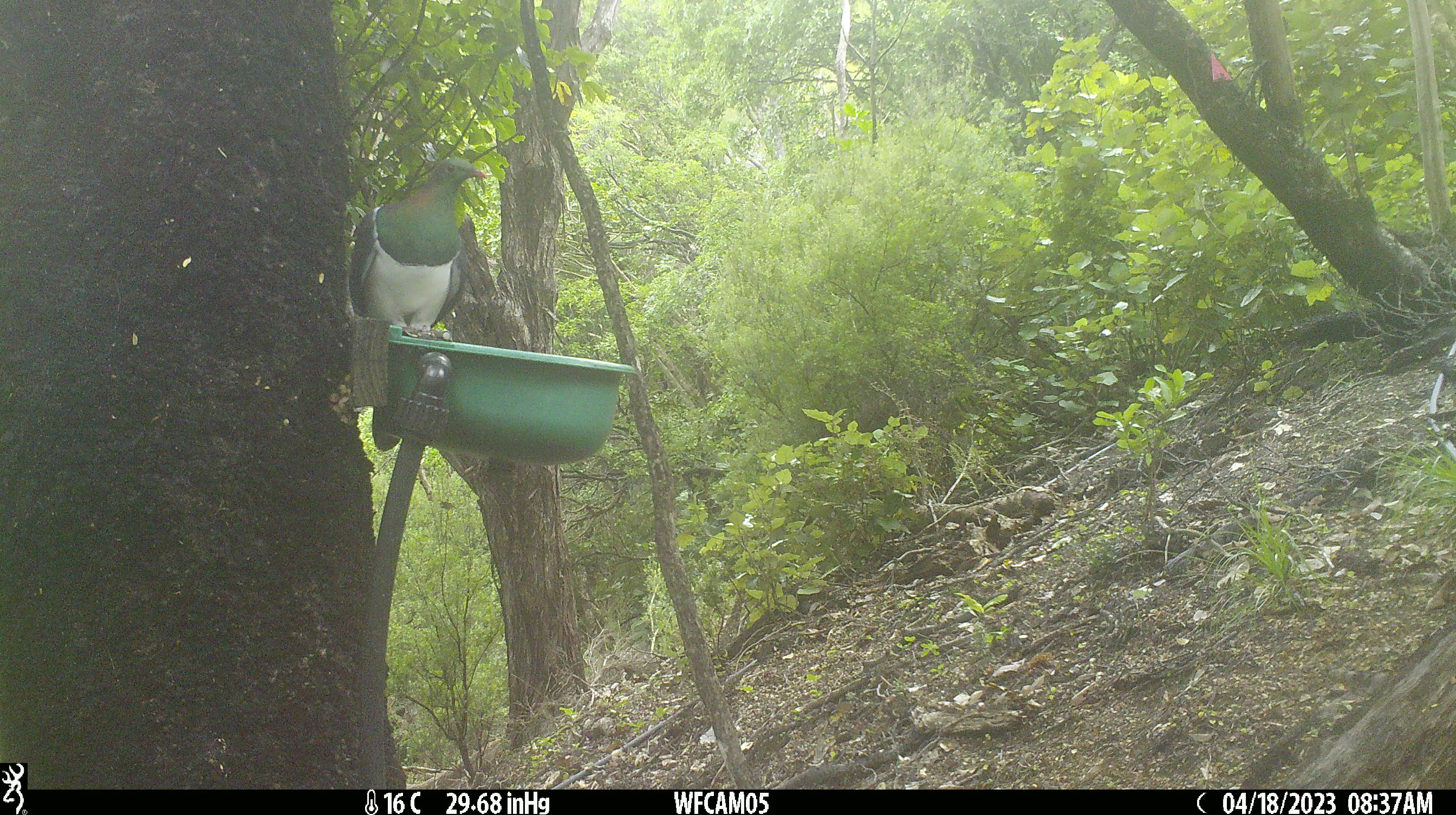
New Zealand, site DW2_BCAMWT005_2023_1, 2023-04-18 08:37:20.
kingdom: Animalia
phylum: Chordata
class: Aves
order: Columbiformes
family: Columbidae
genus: Hemiphaga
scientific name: Hemiphaga novaeseelandiae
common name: new zealand pigeon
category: kereru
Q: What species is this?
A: Kereru (new zealand pigeon) (Hemiphaga novaeseelandiae).